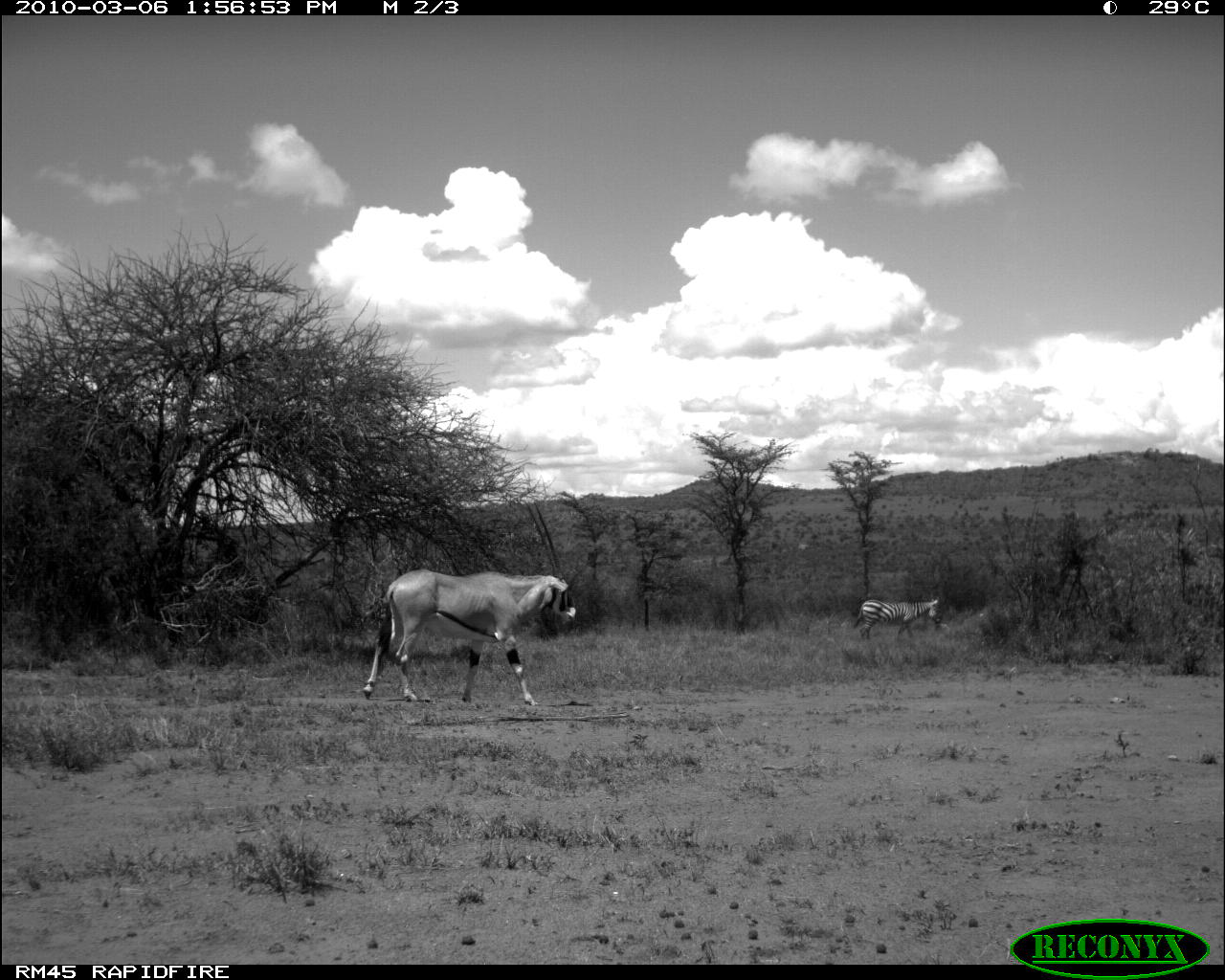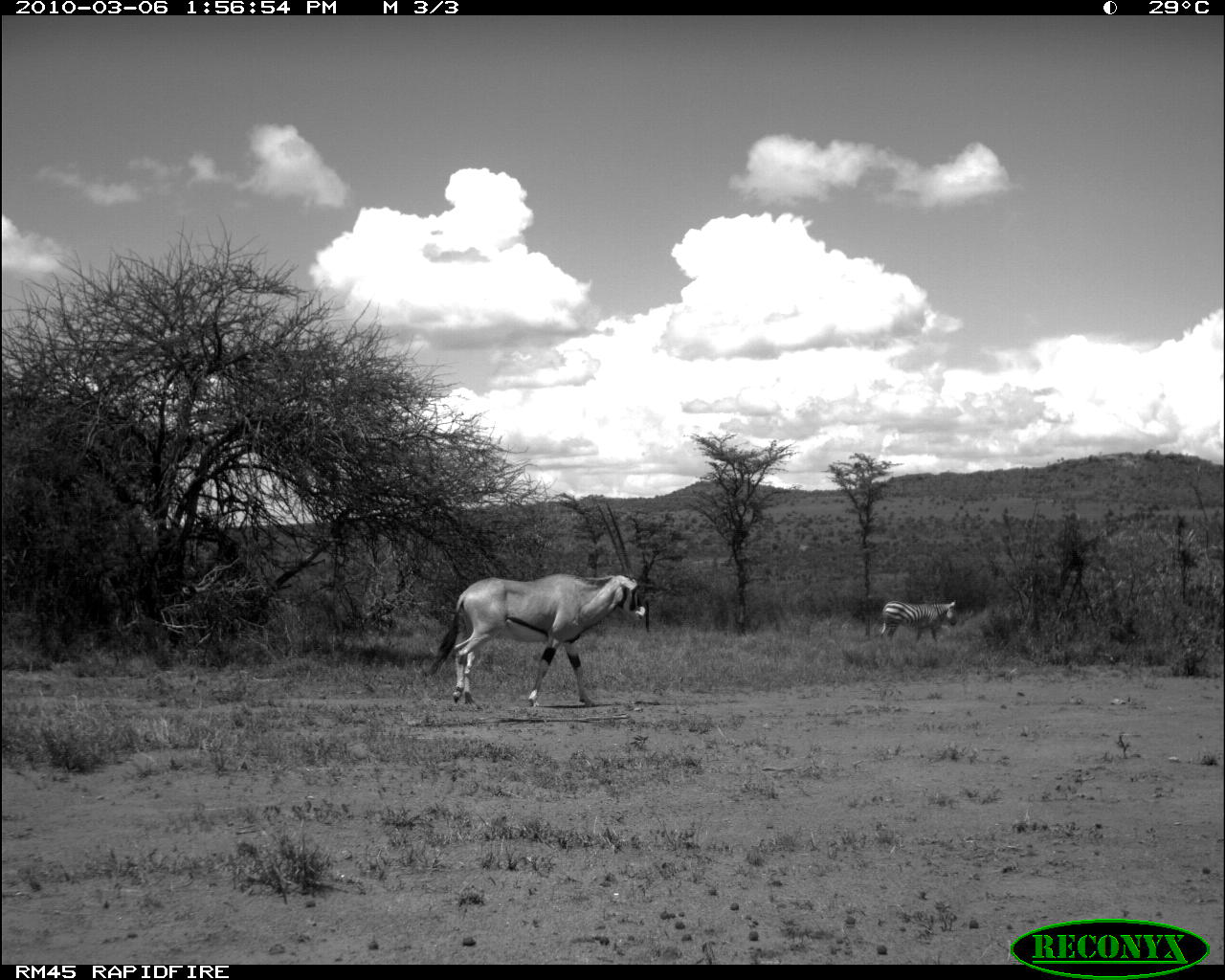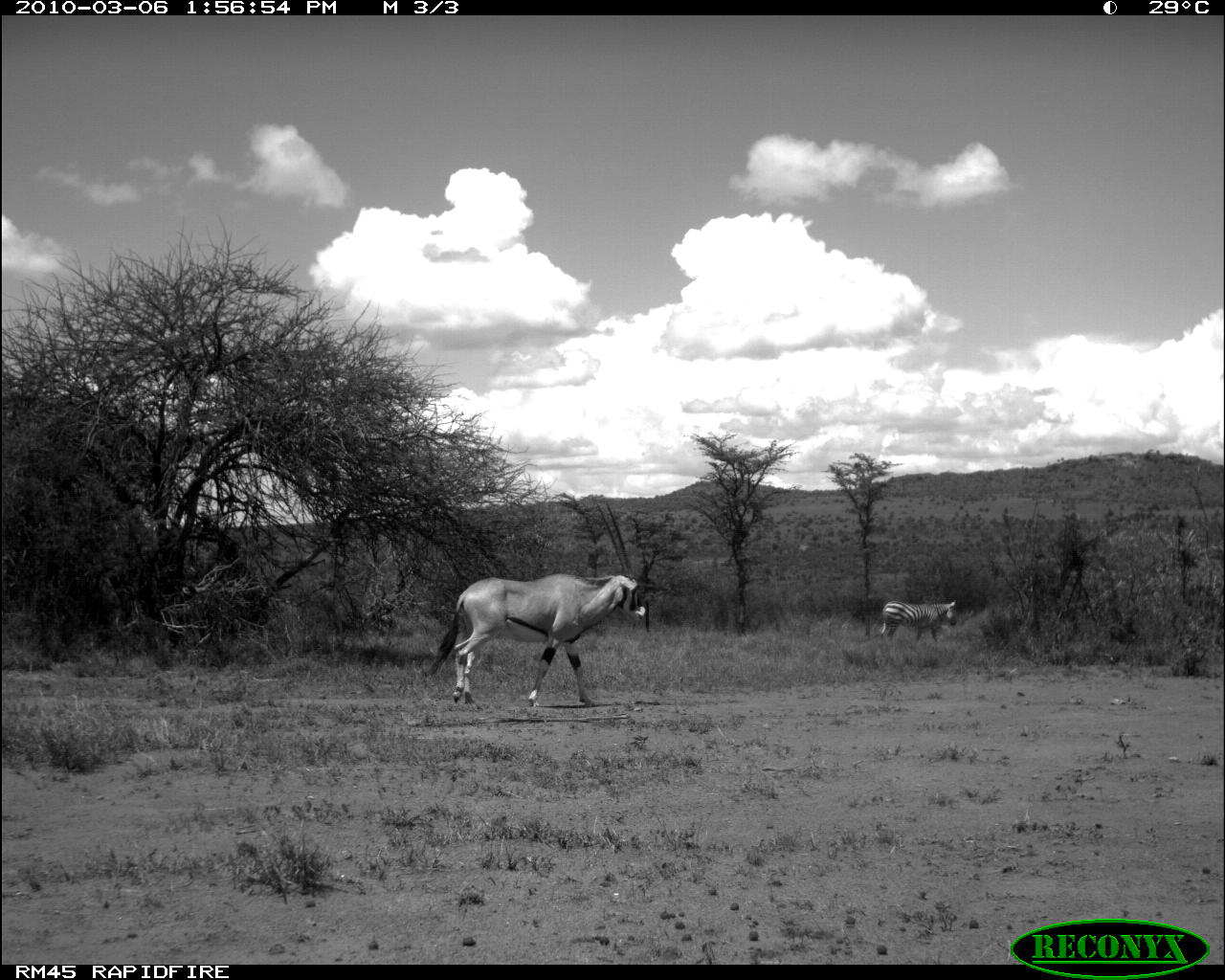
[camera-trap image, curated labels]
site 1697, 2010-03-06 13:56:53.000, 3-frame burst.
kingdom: Animalia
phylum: Chordata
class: Mammalia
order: Perissodactyla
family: Equidae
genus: Equus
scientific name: Equus quagga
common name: plains zebra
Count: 1.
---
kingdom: Animalia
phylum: Chordata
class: Mammalia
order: Artiodactyla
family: Bovidae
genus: Oryx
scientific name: Oryx beisa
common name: east african oryx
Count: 1.